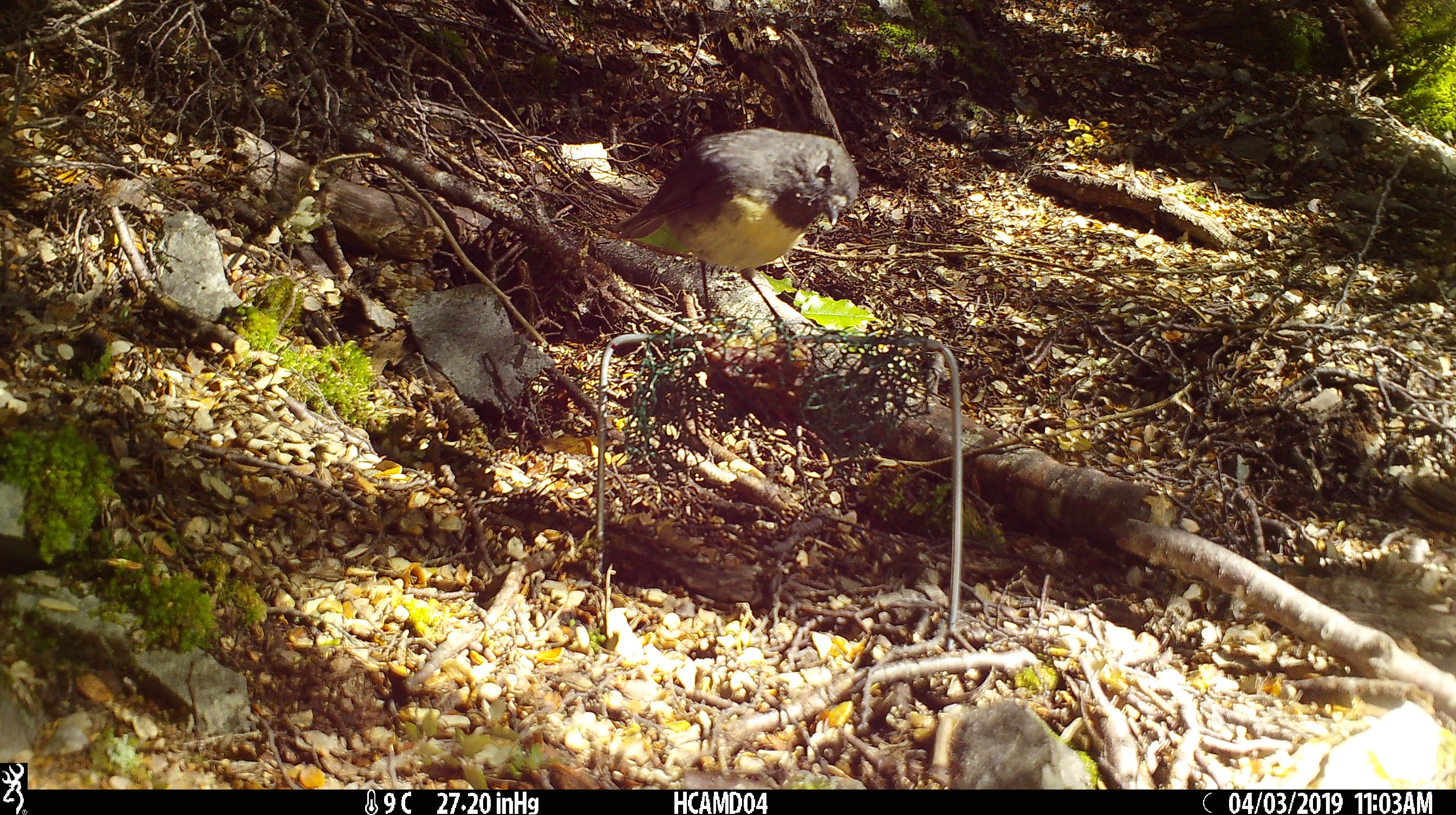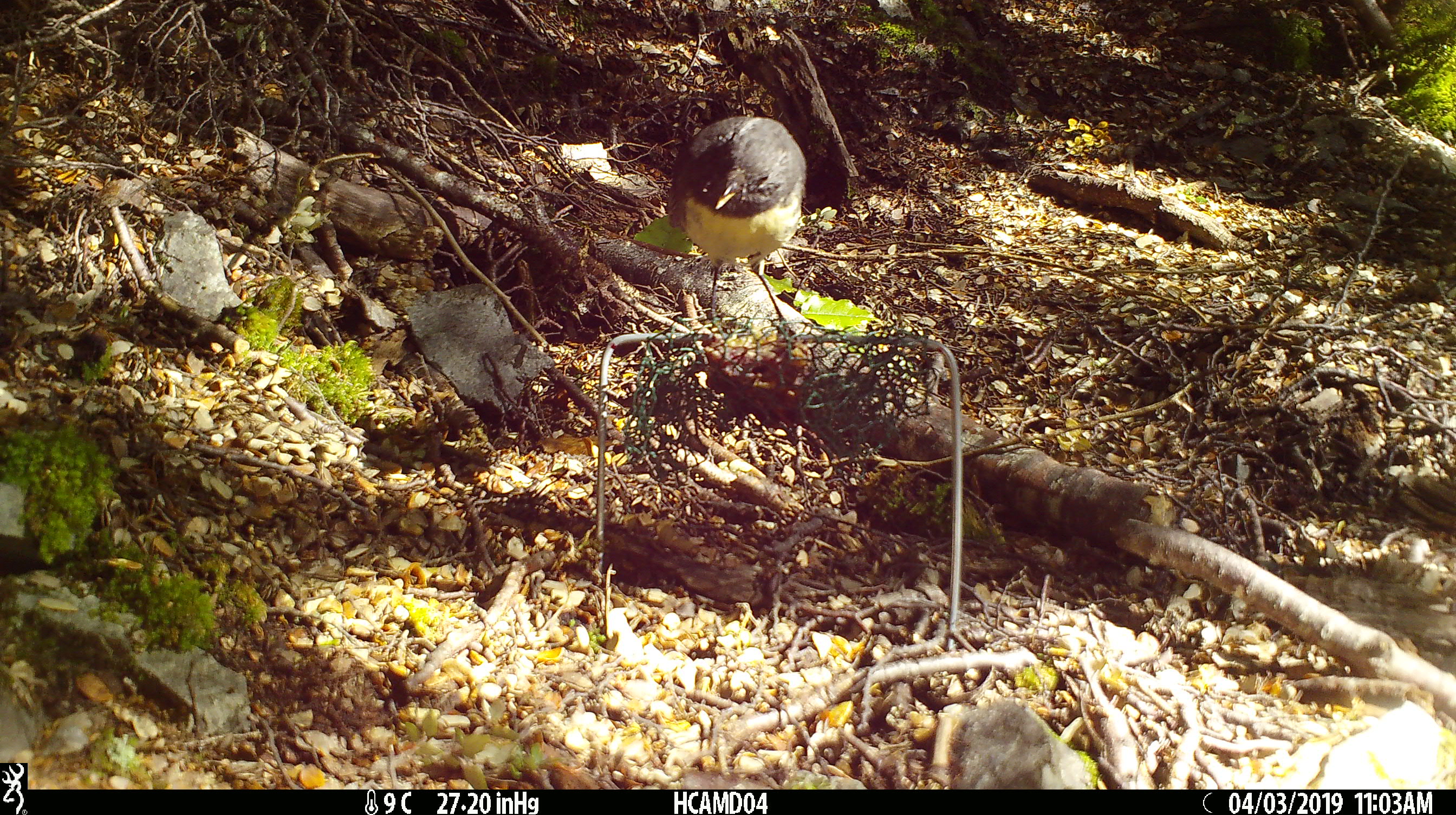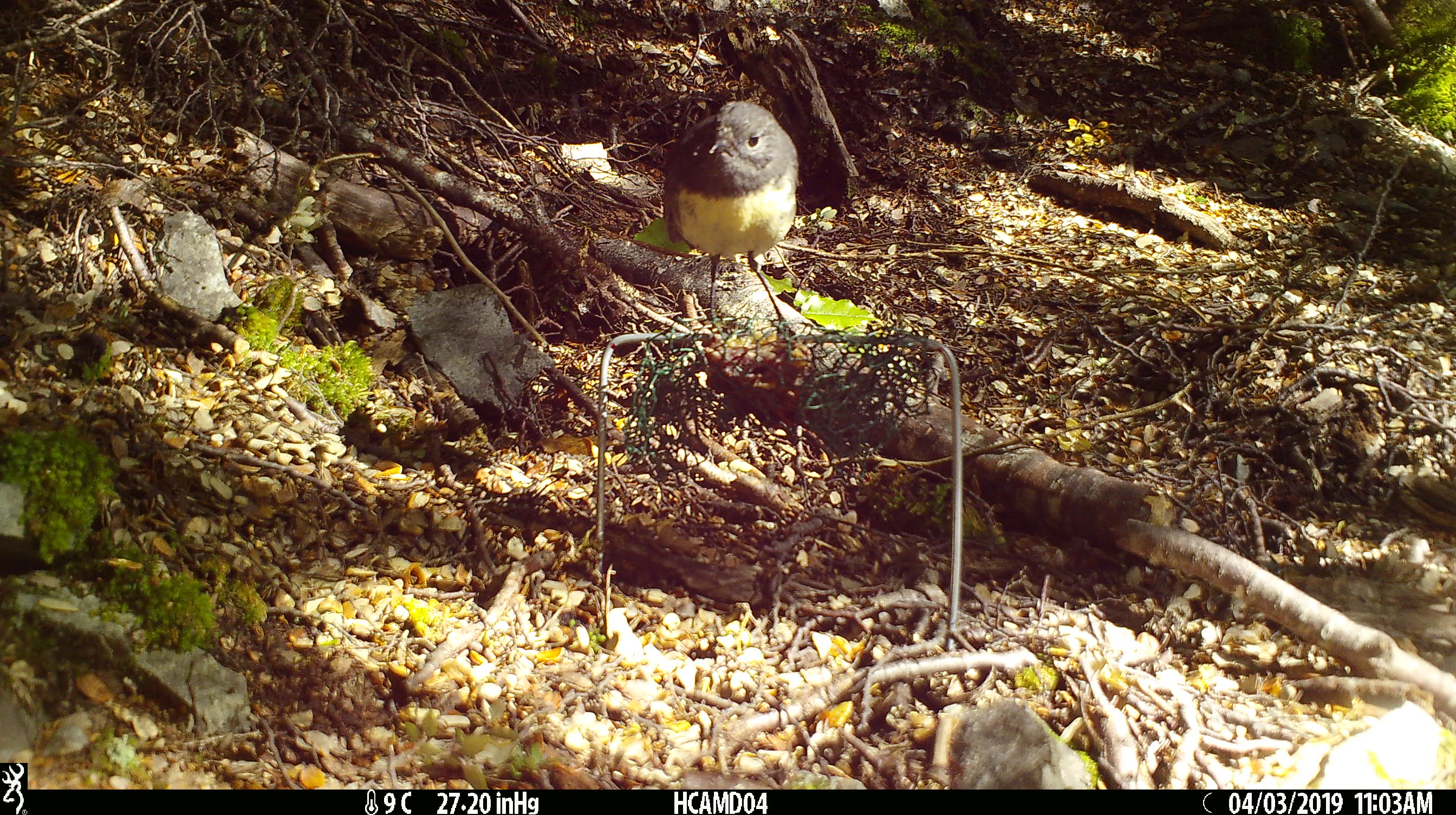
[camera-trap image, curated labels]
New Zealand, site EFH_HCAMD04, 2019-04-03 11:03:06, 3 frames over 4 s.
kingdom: Animalia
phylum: Chordata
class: Aves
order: Passeriformes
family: Petroicidae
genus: Petroica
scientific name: Petroica australis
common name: new zealand robin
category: robin